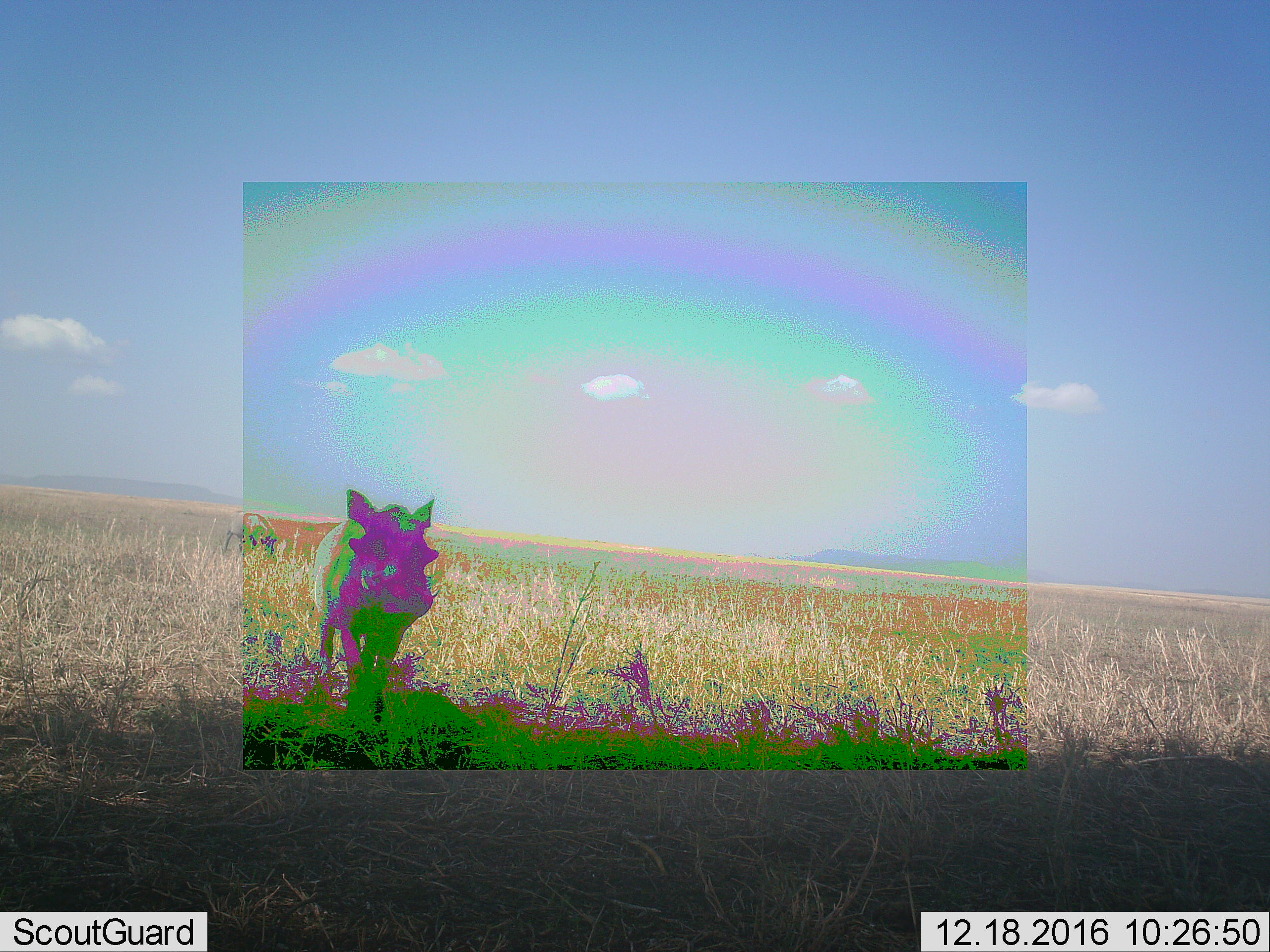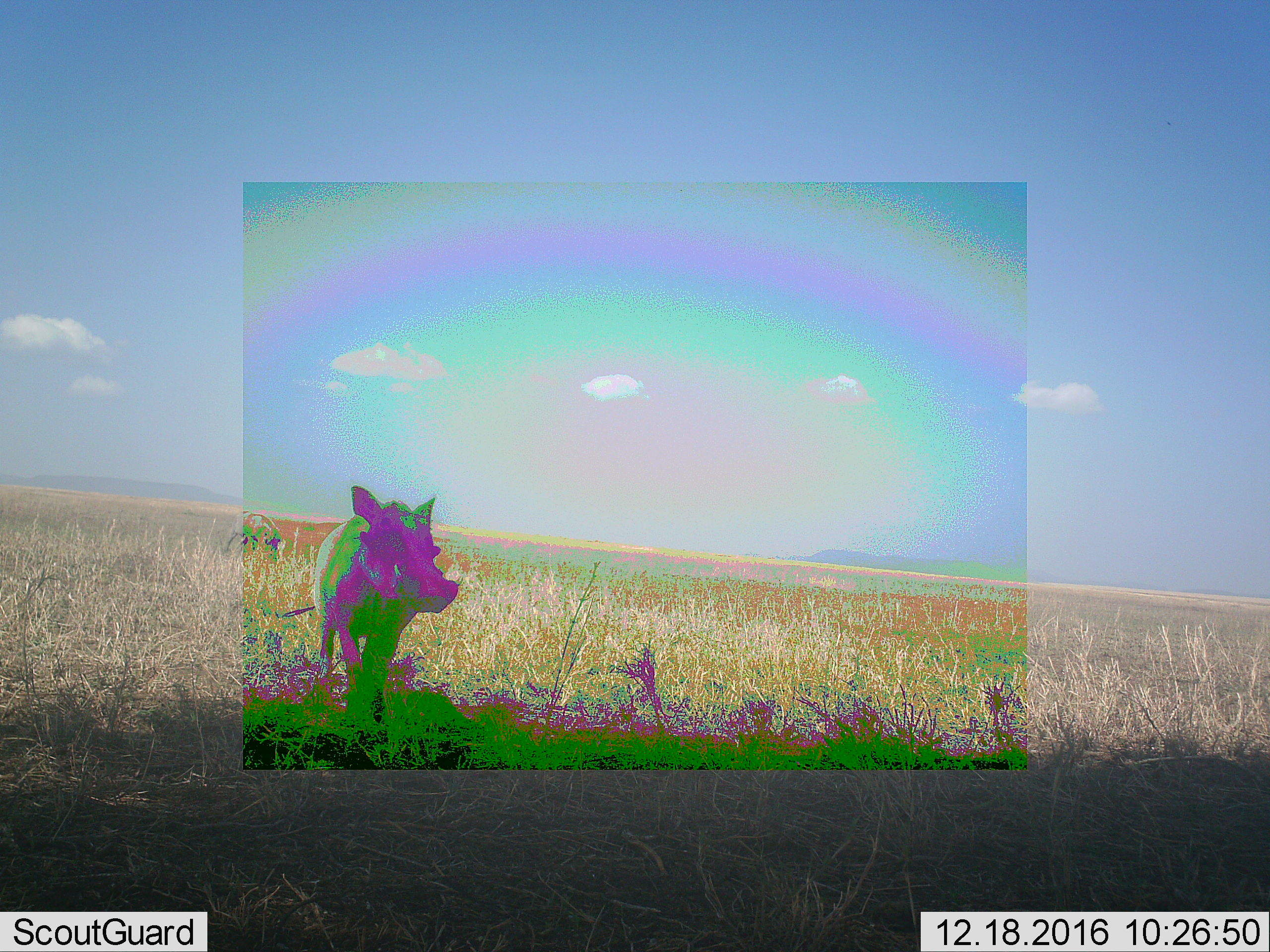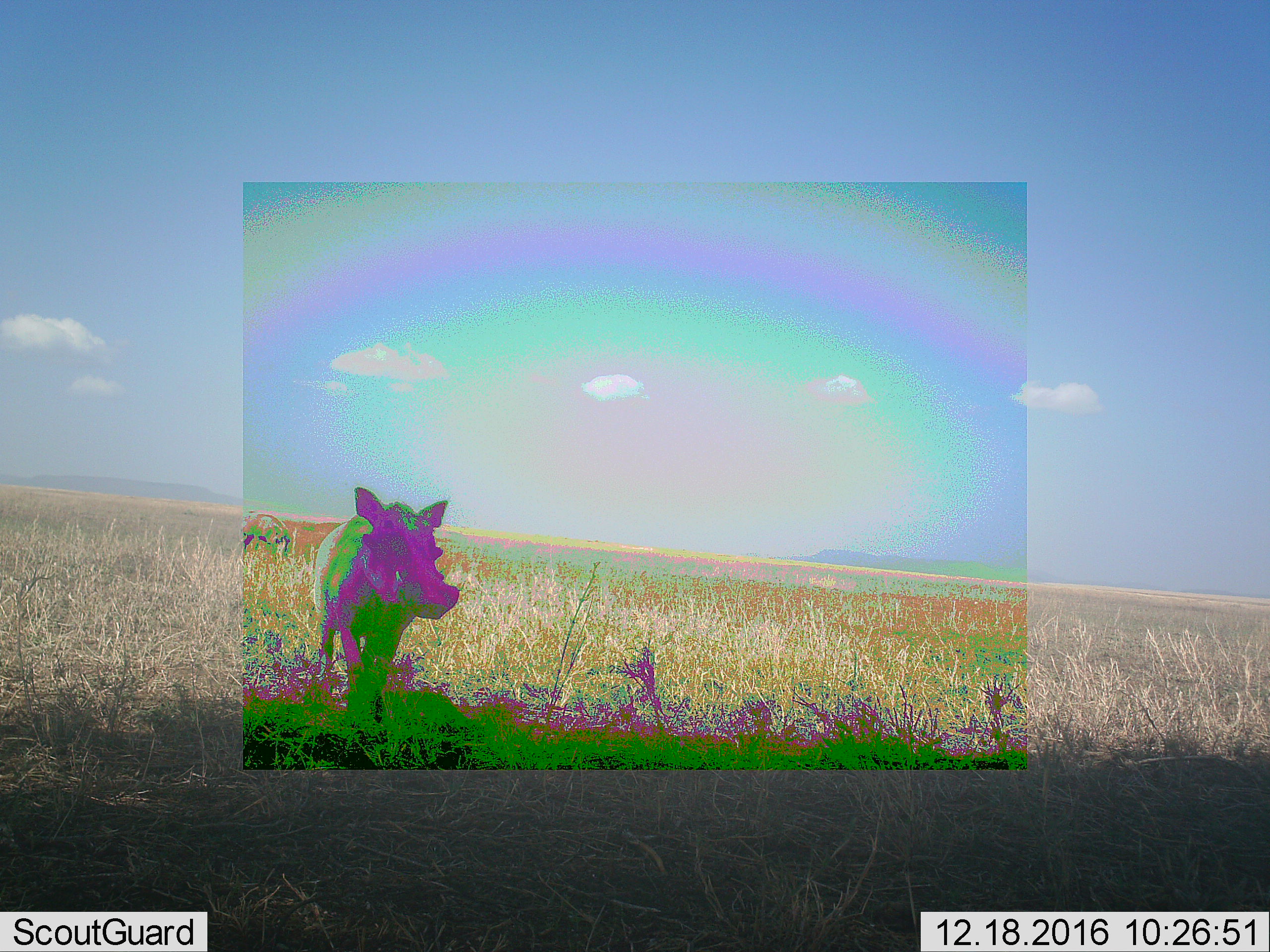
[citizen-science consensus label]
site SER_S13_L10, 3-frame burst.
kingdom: Animalia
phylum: Chordata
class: Mammalia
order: Artiodactyla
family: Suidae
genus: Phacochoerus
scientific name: Phacochoerus africanus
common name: warthog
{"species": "warthog (Phacochoerus africanus)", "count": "1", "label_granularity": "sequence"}